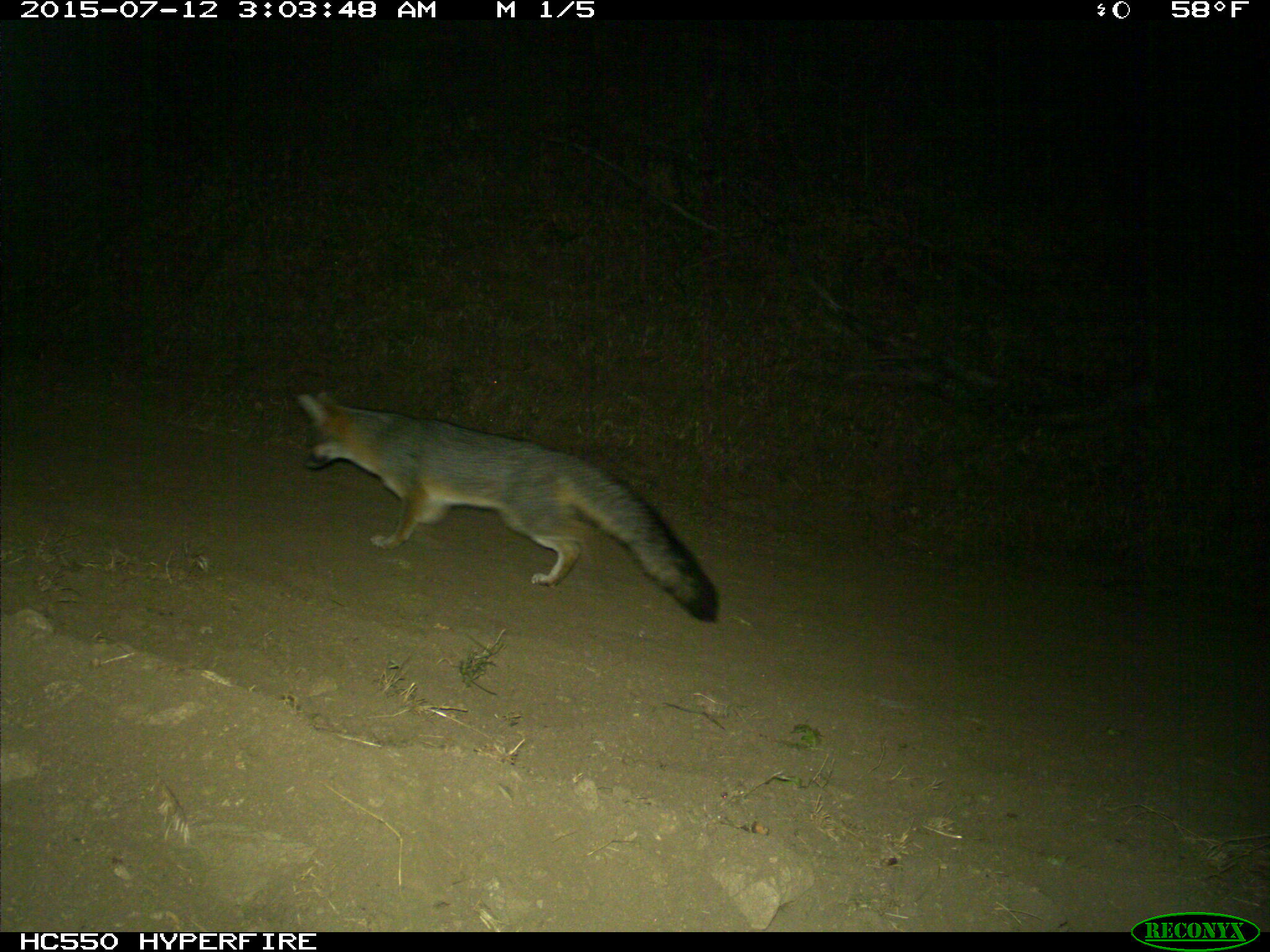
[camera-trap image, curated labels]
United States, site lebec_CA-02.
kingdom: Animalia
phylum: Chordata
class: Mammalia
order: Carnivora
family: Canidae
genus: Urocyon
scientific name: Urocyon cinereoargenteus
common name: gray fox